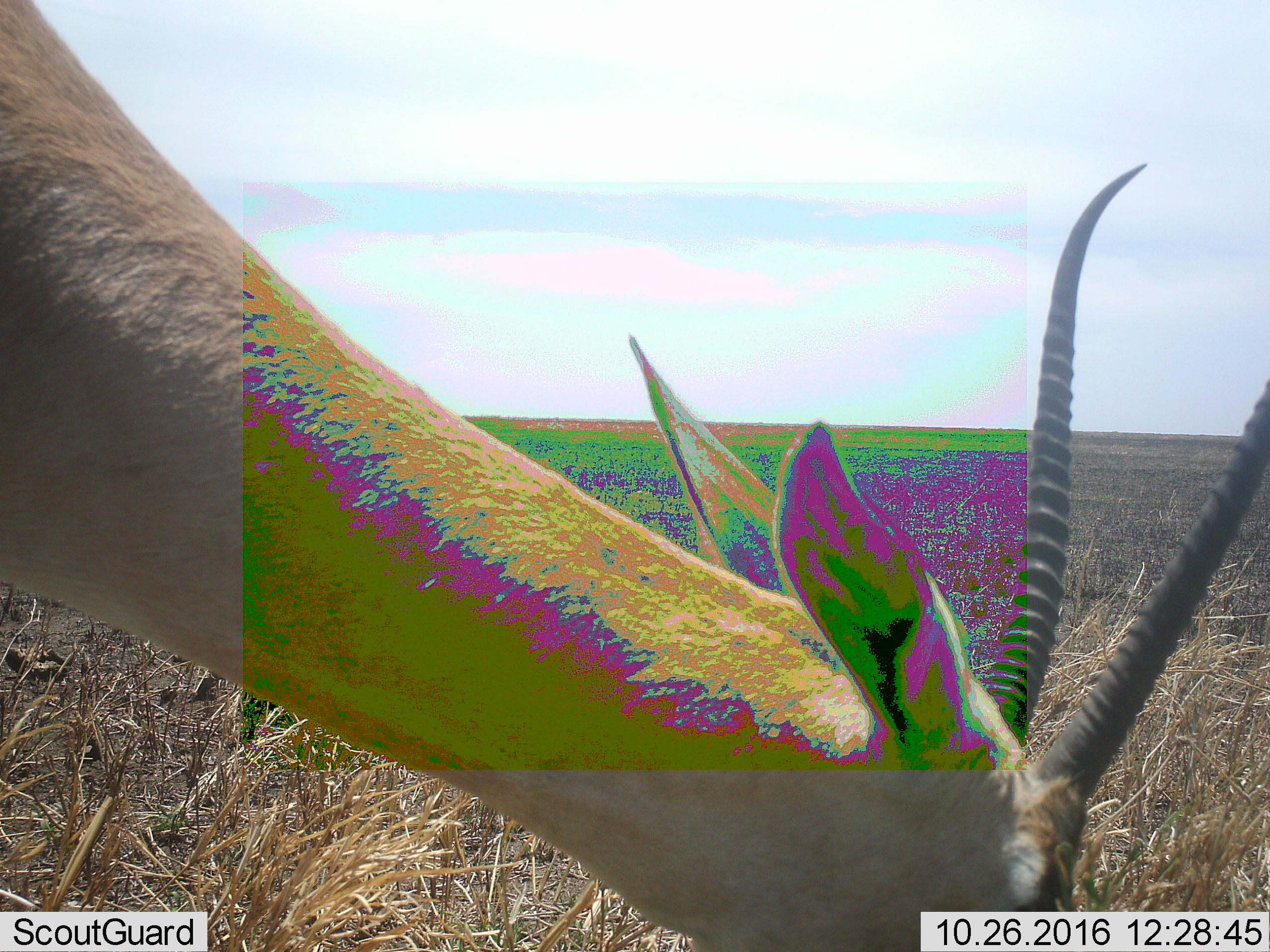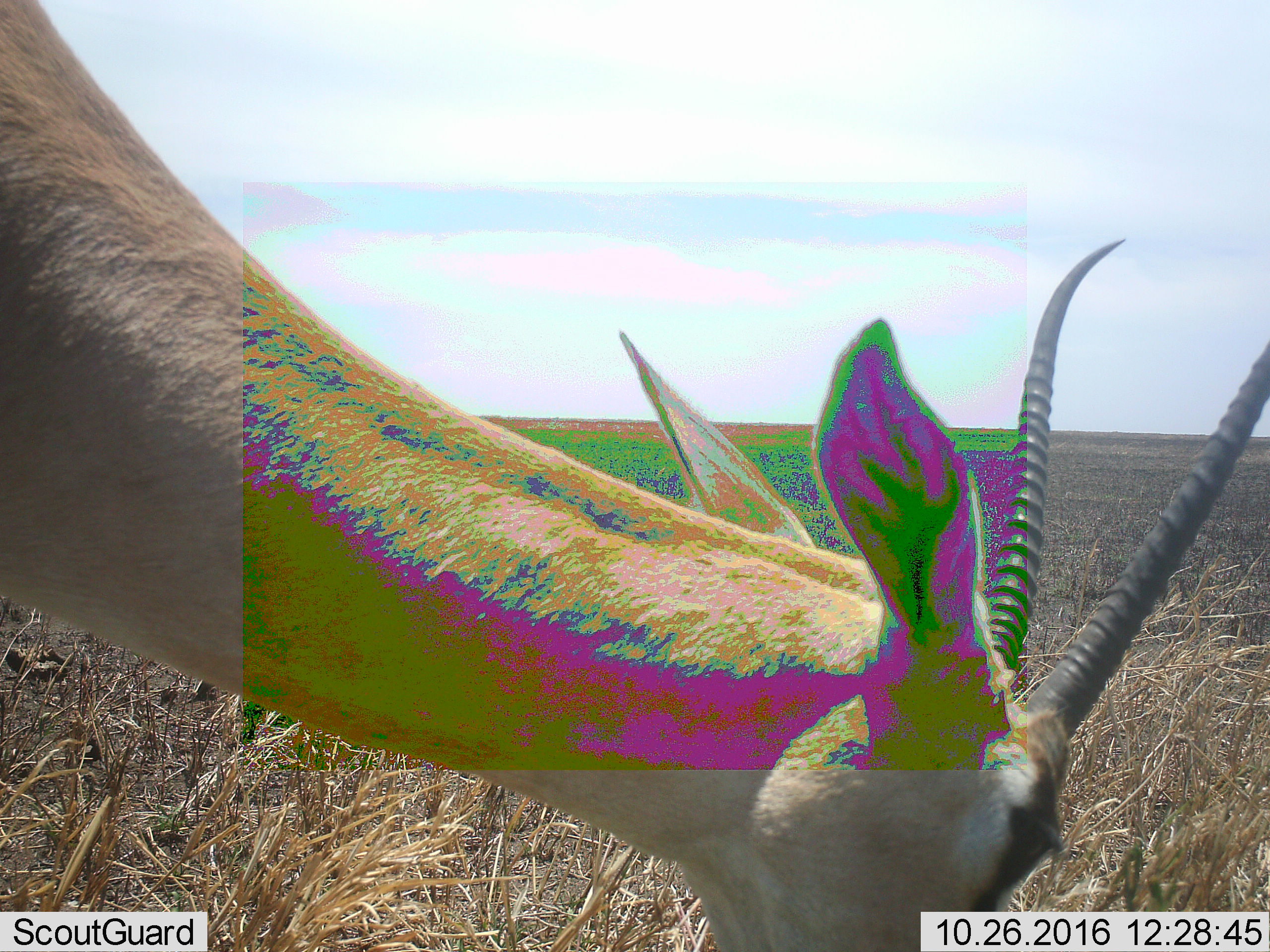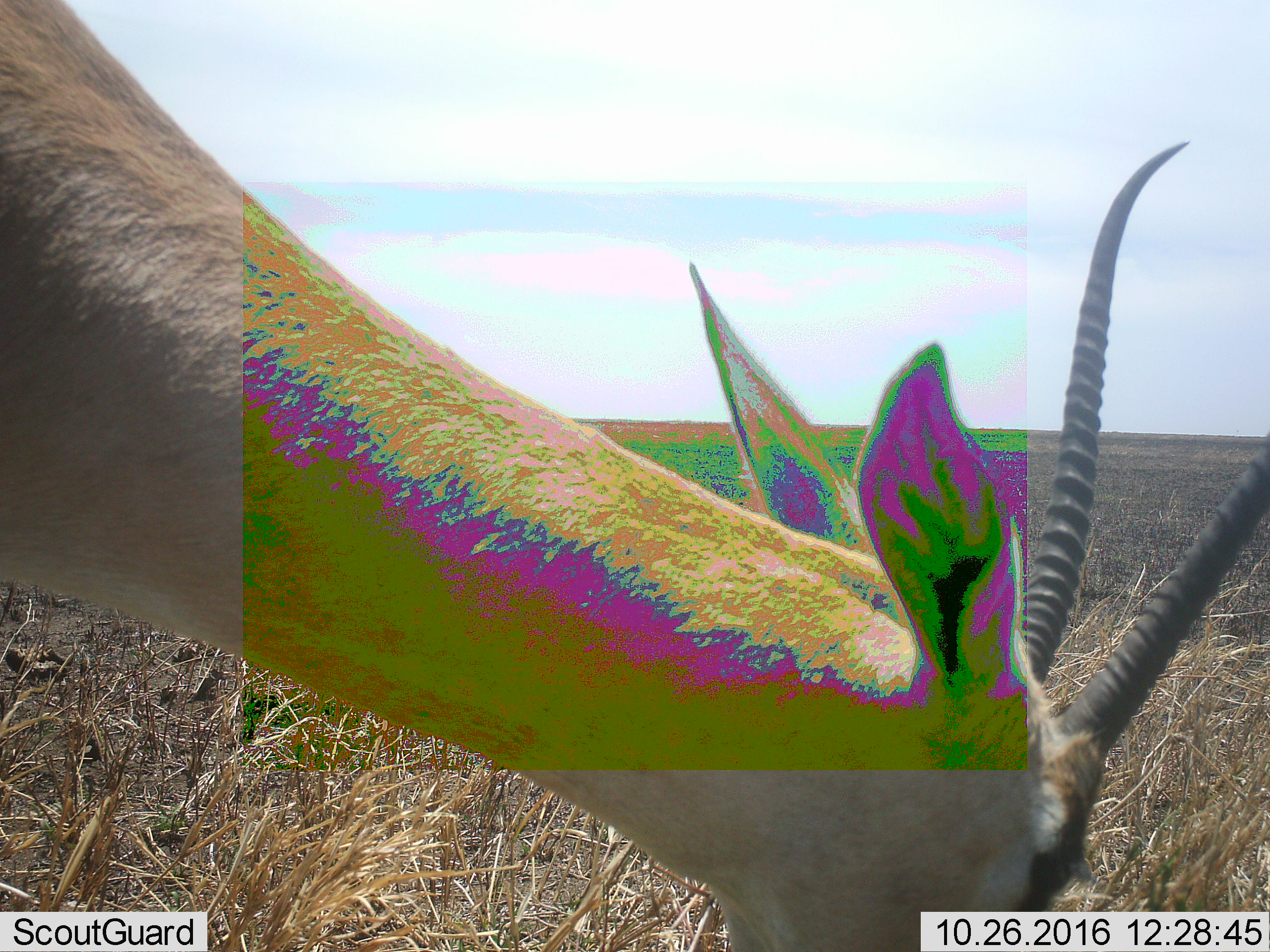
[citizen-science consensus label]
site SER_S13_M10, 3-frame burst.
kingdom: Animalia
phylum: Chordata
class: Mammalia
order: Artiodactyla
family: Bovidae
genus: Nanger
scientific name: Nanger granti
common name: grant's gazelle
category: gazellegrants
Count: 1.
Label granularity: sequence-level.